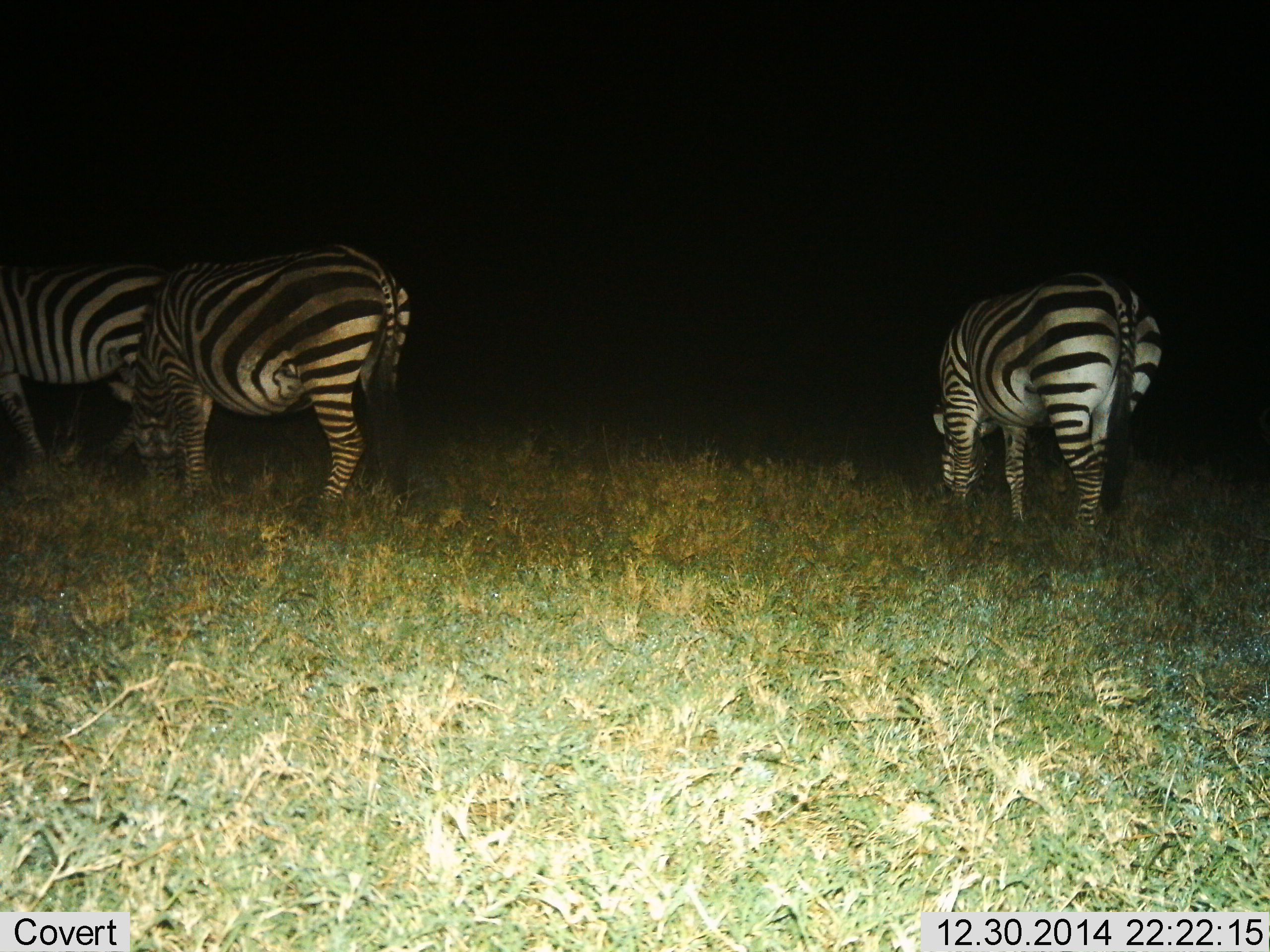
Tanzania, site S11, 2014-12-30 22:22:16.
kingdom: Animalia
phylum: Chordata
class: Mammalia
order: Perissodactyla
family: Equidae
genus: Equus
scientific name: Equus quagga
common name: plains zebra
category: zebra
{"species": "zebra (plains zebra) (Equus quagga)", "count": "3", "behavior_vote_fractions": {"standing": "10%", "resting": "0%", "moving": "0%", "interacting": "0%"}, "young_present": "0%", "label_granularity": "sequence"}